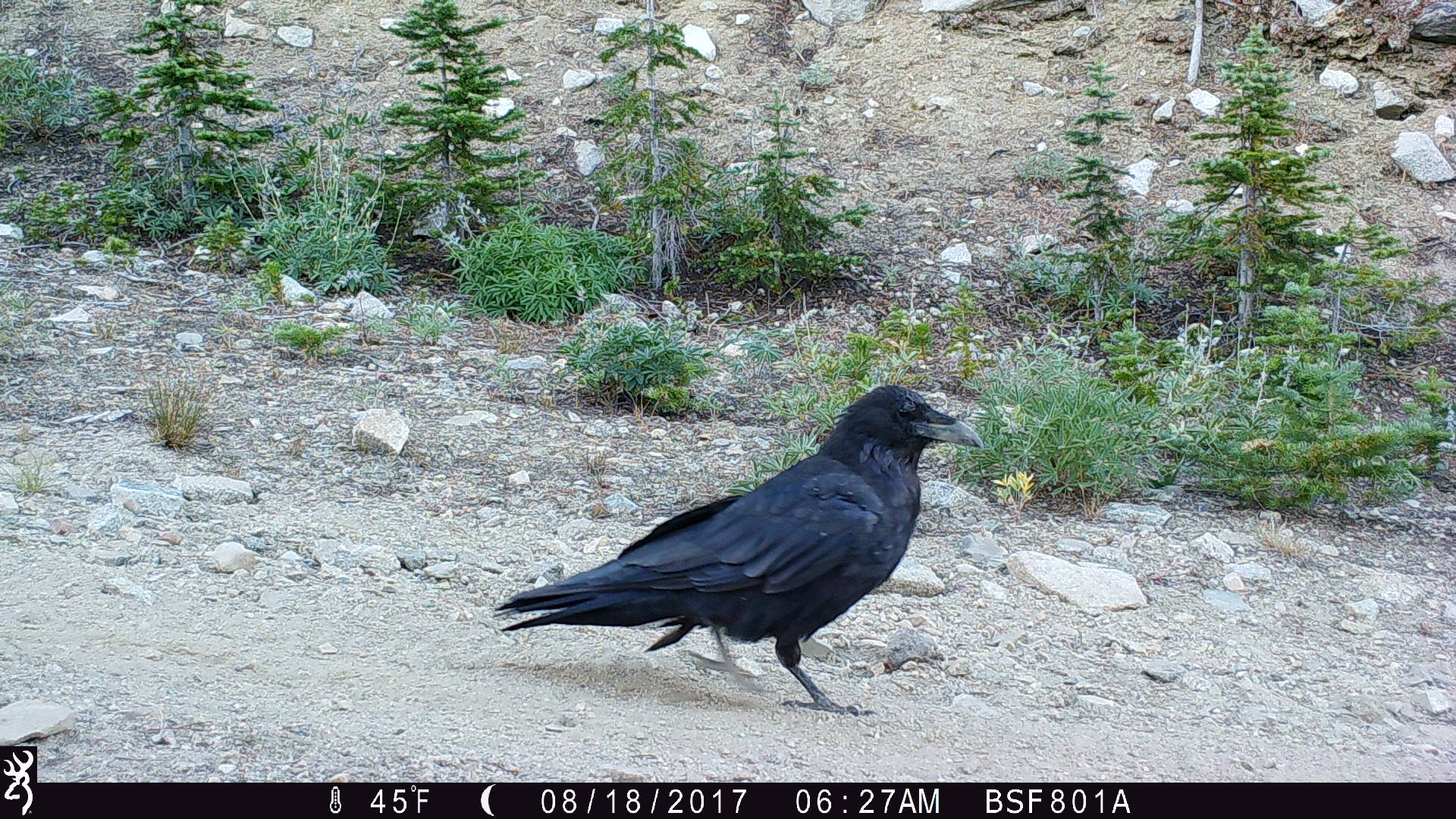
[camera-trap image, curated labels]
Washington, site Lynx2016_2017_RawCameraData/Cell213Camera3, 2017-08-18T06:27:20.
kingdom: Animalia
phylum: Chordata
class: Aves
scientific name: Aves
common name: birds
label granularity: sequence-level